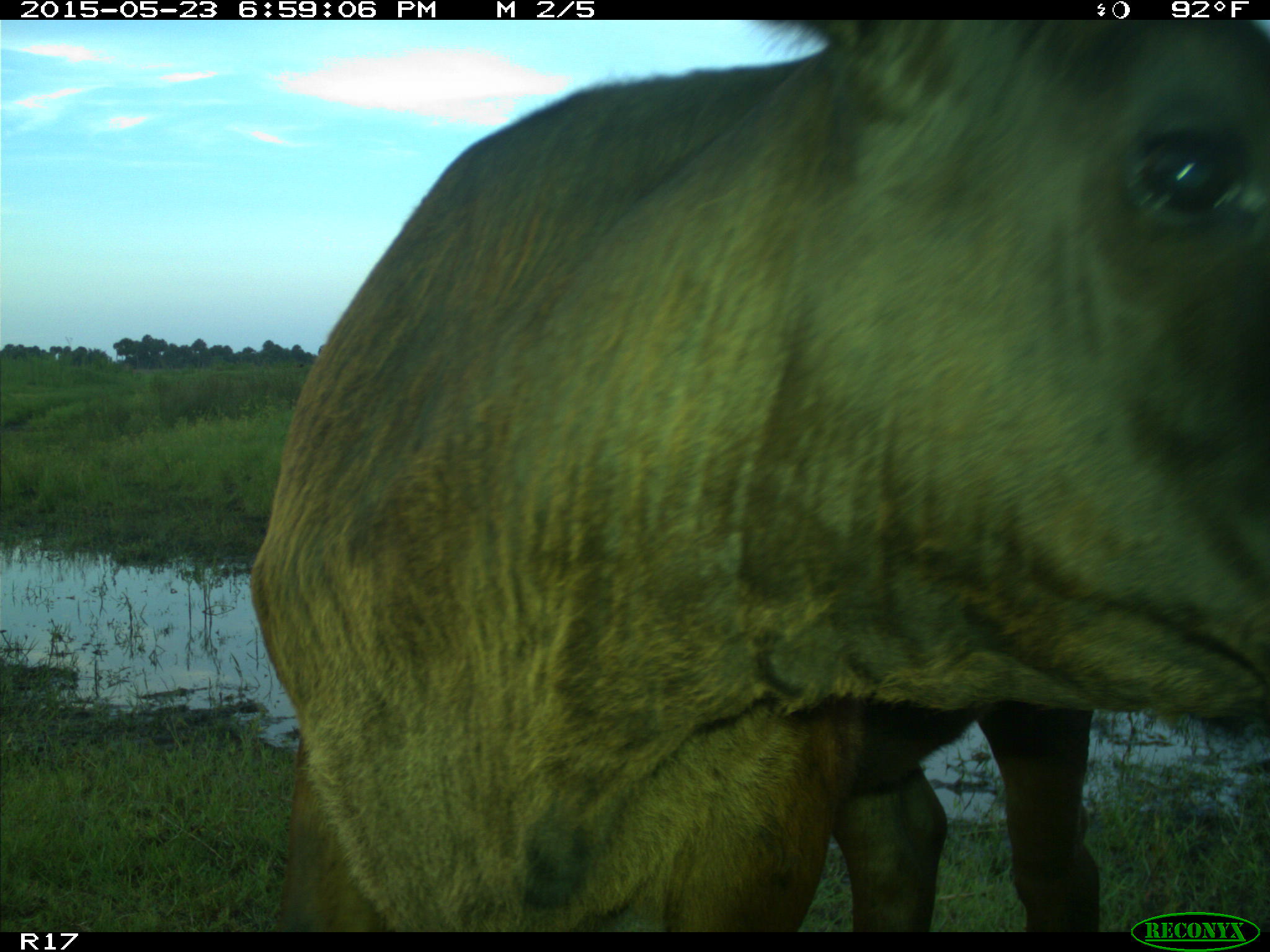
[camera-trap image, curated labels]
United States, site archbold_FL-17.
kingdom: Animalia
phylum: Chordata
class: Mammalia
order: Artiodactyla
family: Bovidae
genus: Bos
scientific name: Bos taurus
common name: domestic cow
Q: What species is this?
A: Bos taurus (domestic cow).